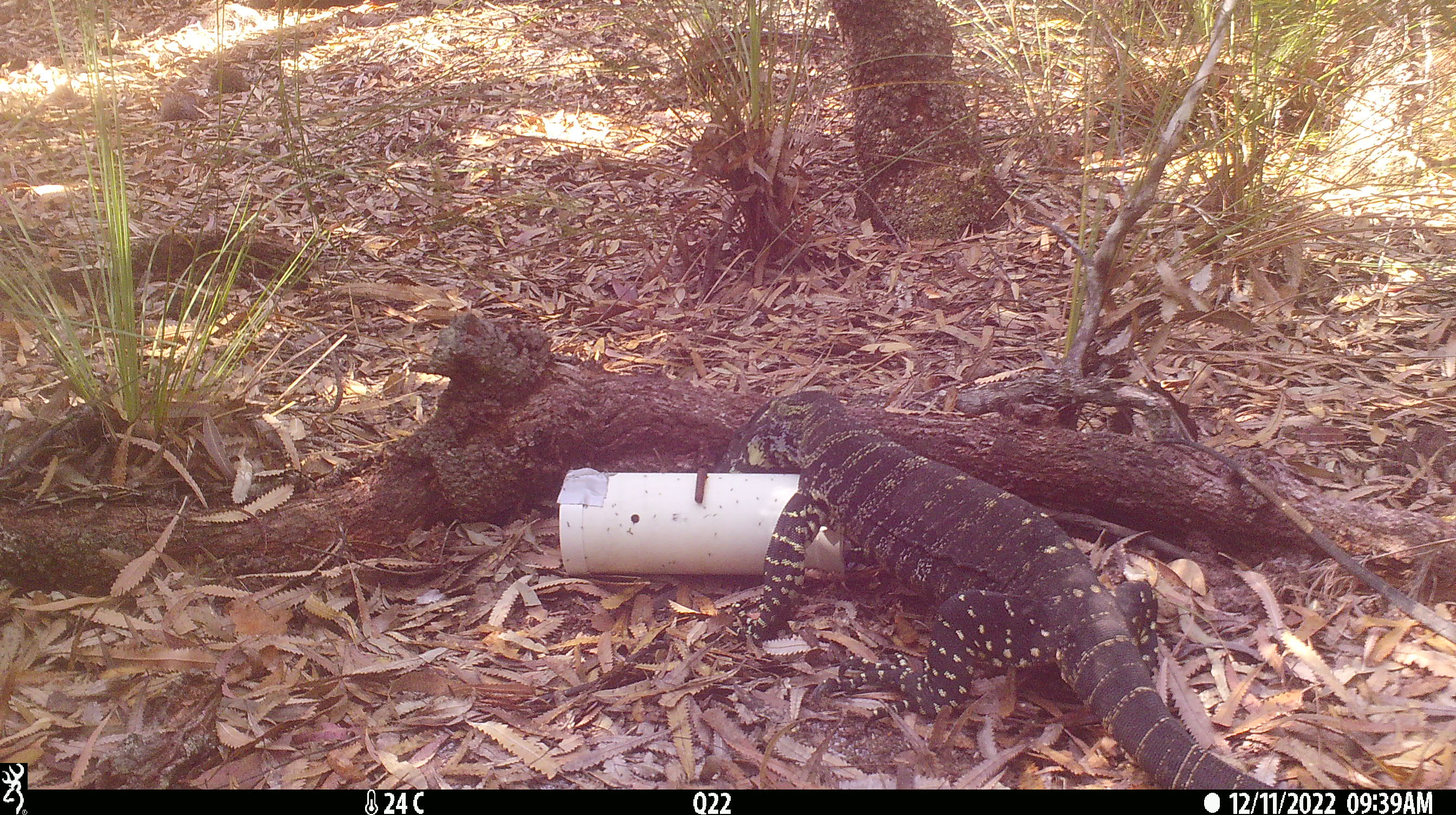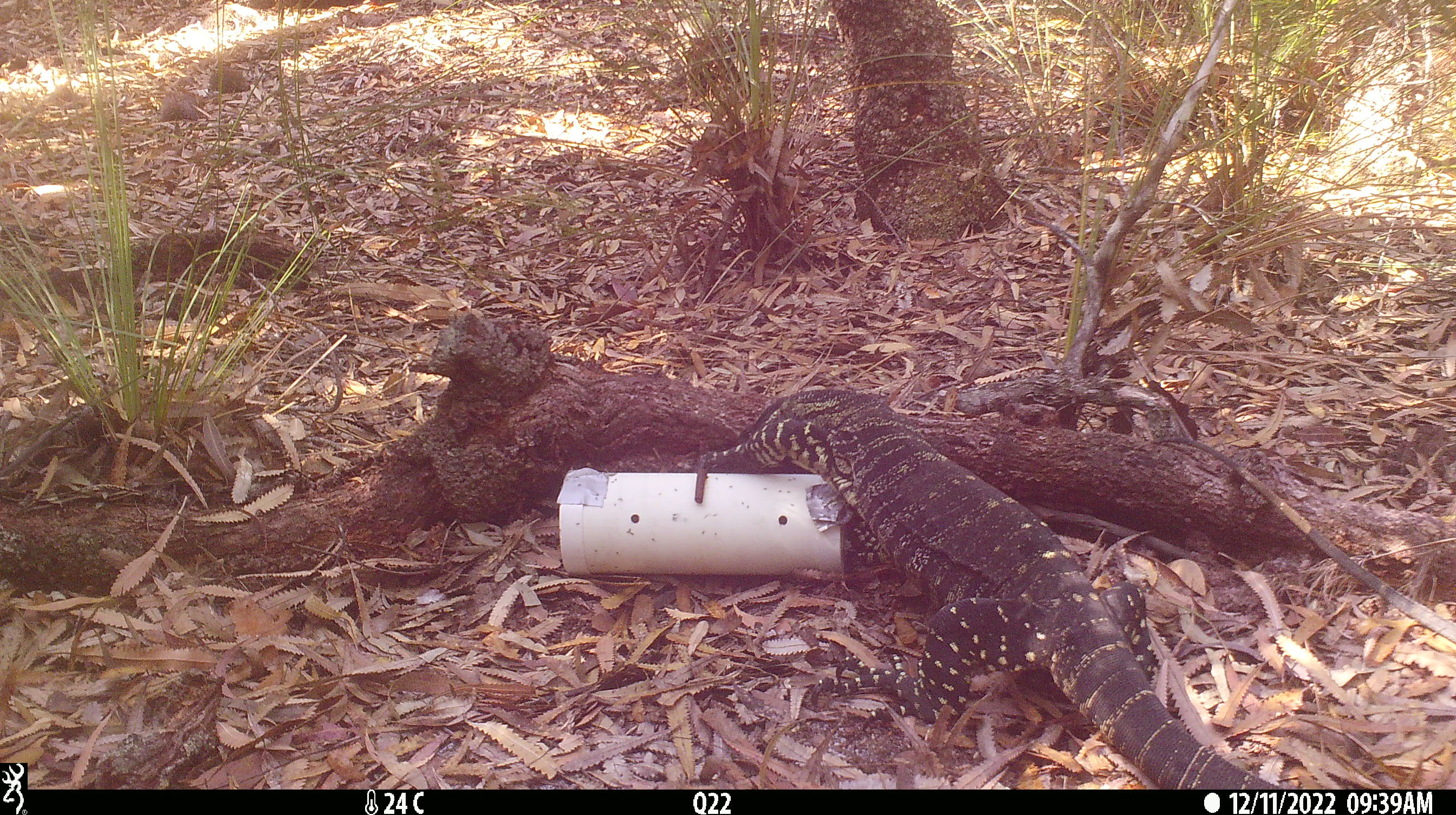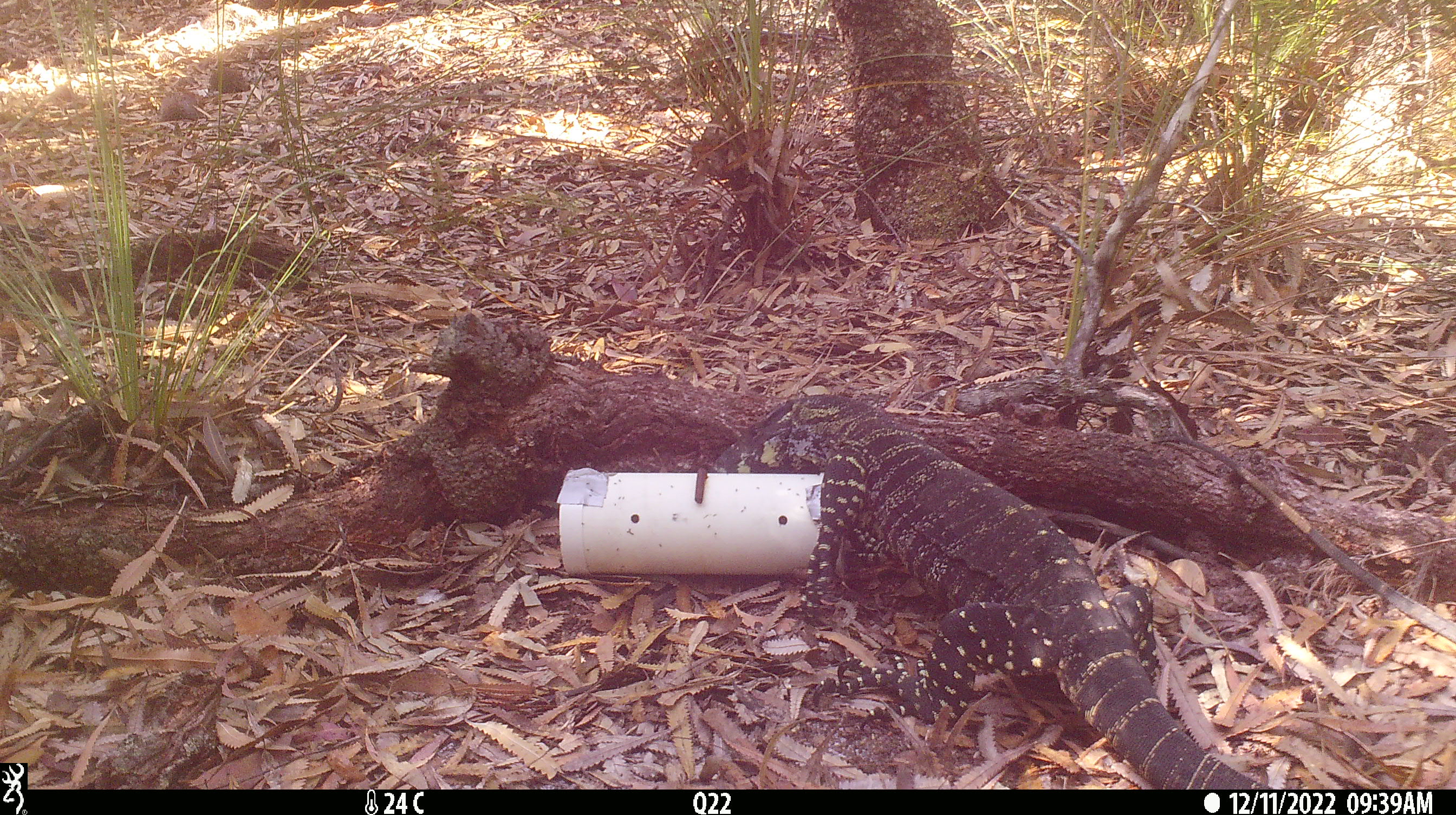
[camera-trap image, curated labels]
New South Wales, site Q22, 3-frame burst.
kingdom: Animalia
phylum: Chordata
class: Reptilia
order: Squamata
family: Varanidae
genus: Varanus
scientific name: Varanus varius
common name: lace monitor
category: goanna